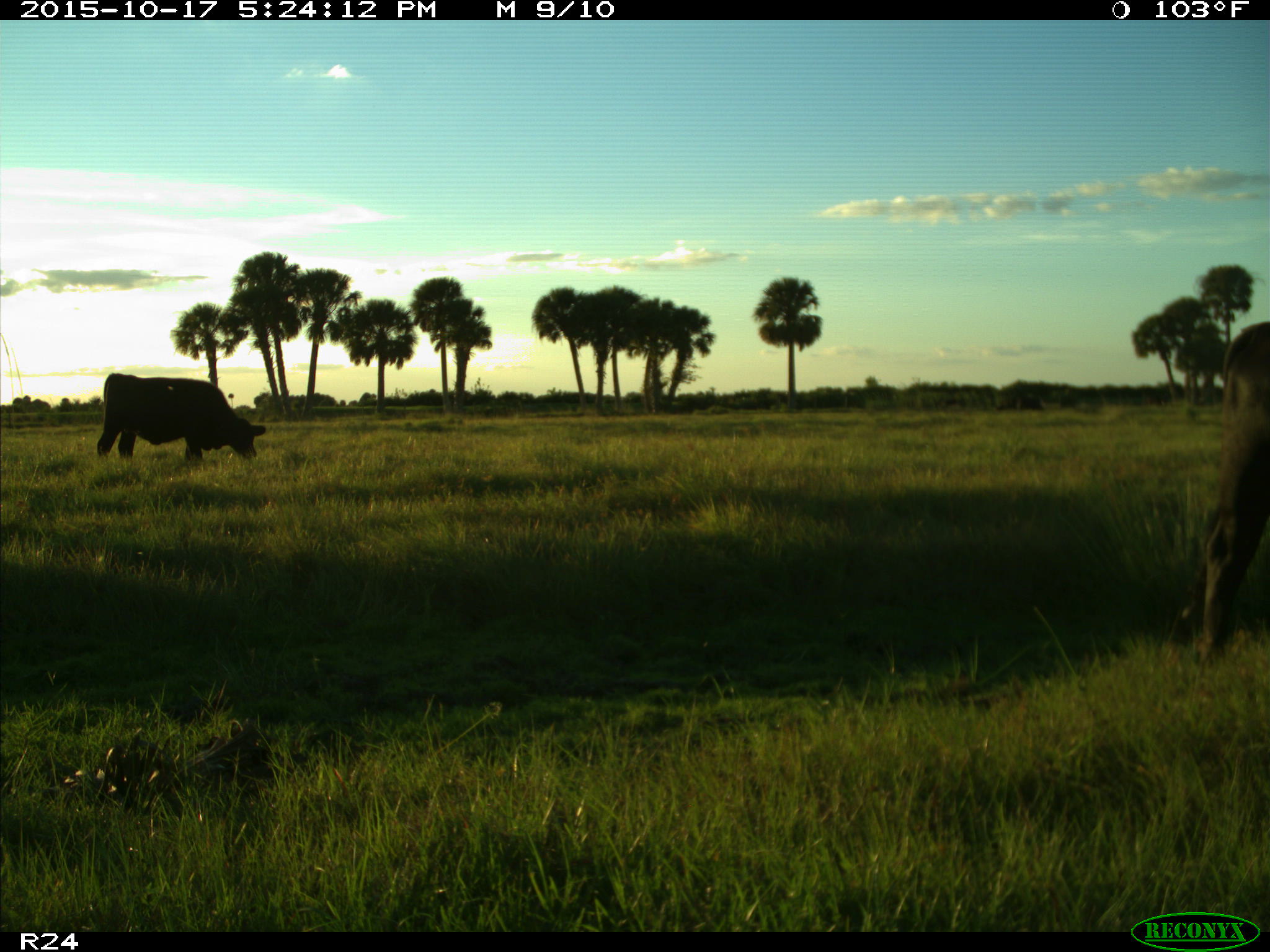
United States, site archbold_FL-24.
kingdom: Animalia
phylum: Chordata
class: Mammalia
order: Artiodactyla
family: Bovidae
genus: Bos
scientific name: Bos taurus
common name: domestic cow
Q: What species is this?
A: Bos taurus (domestic cow).